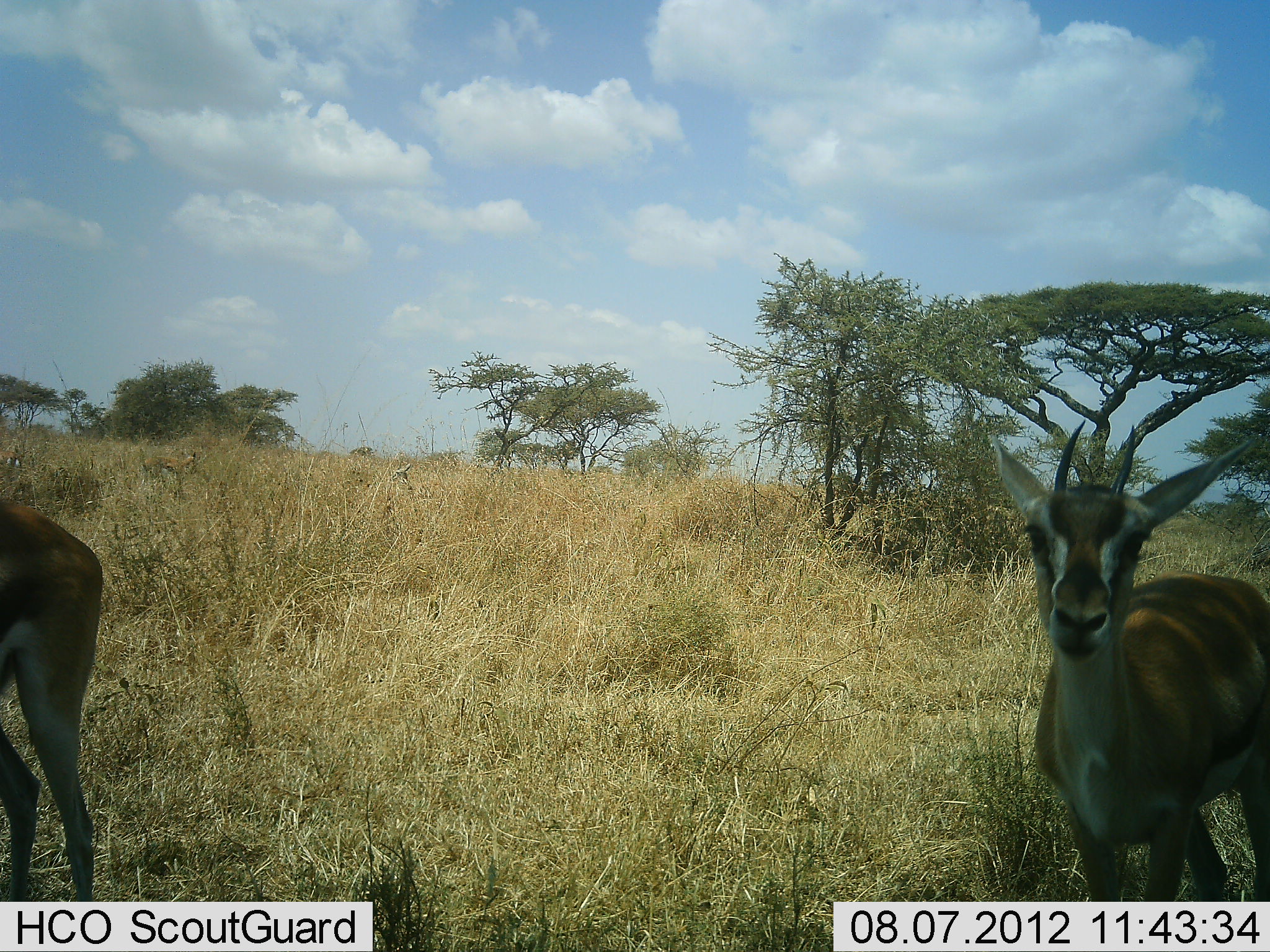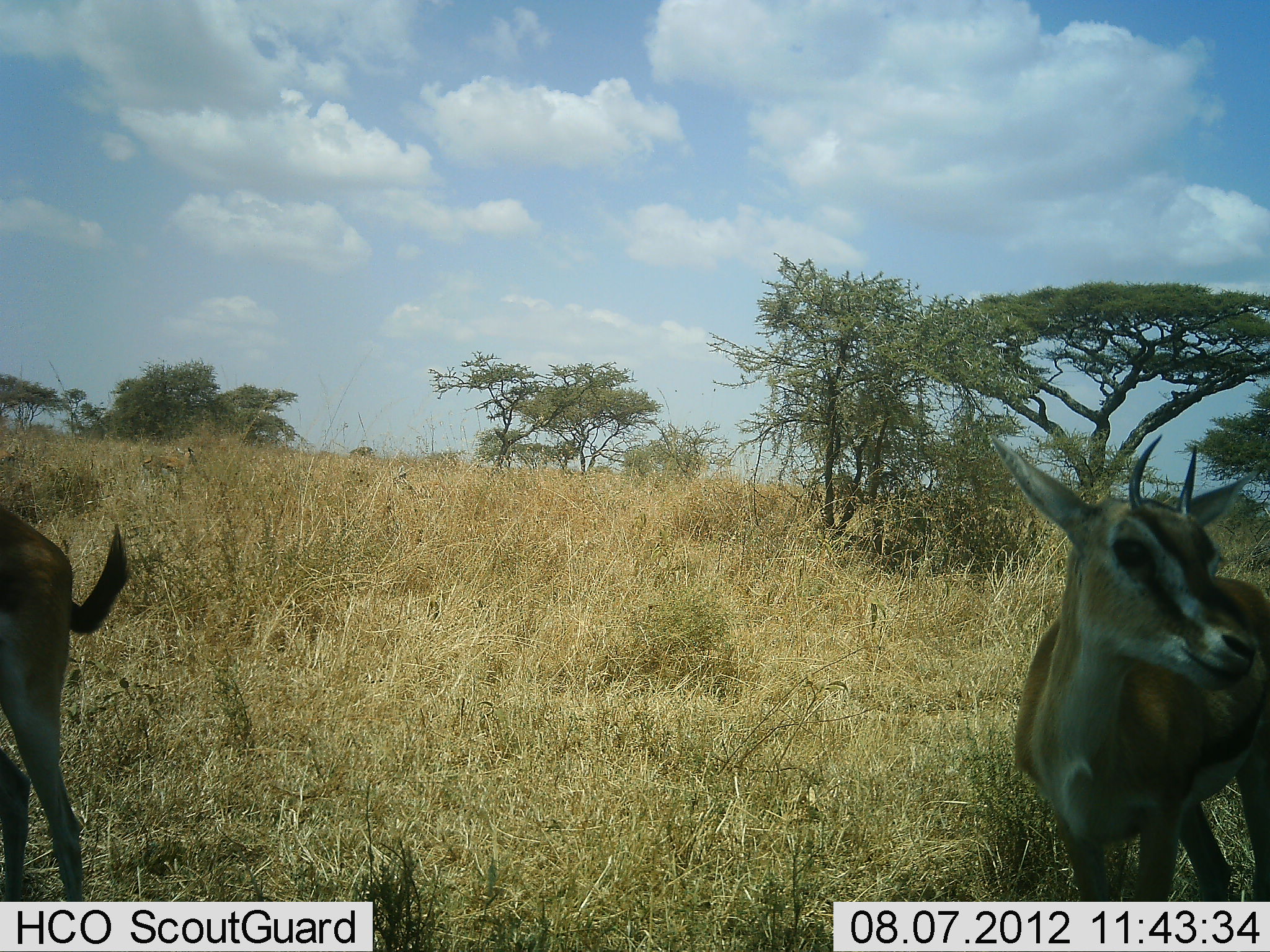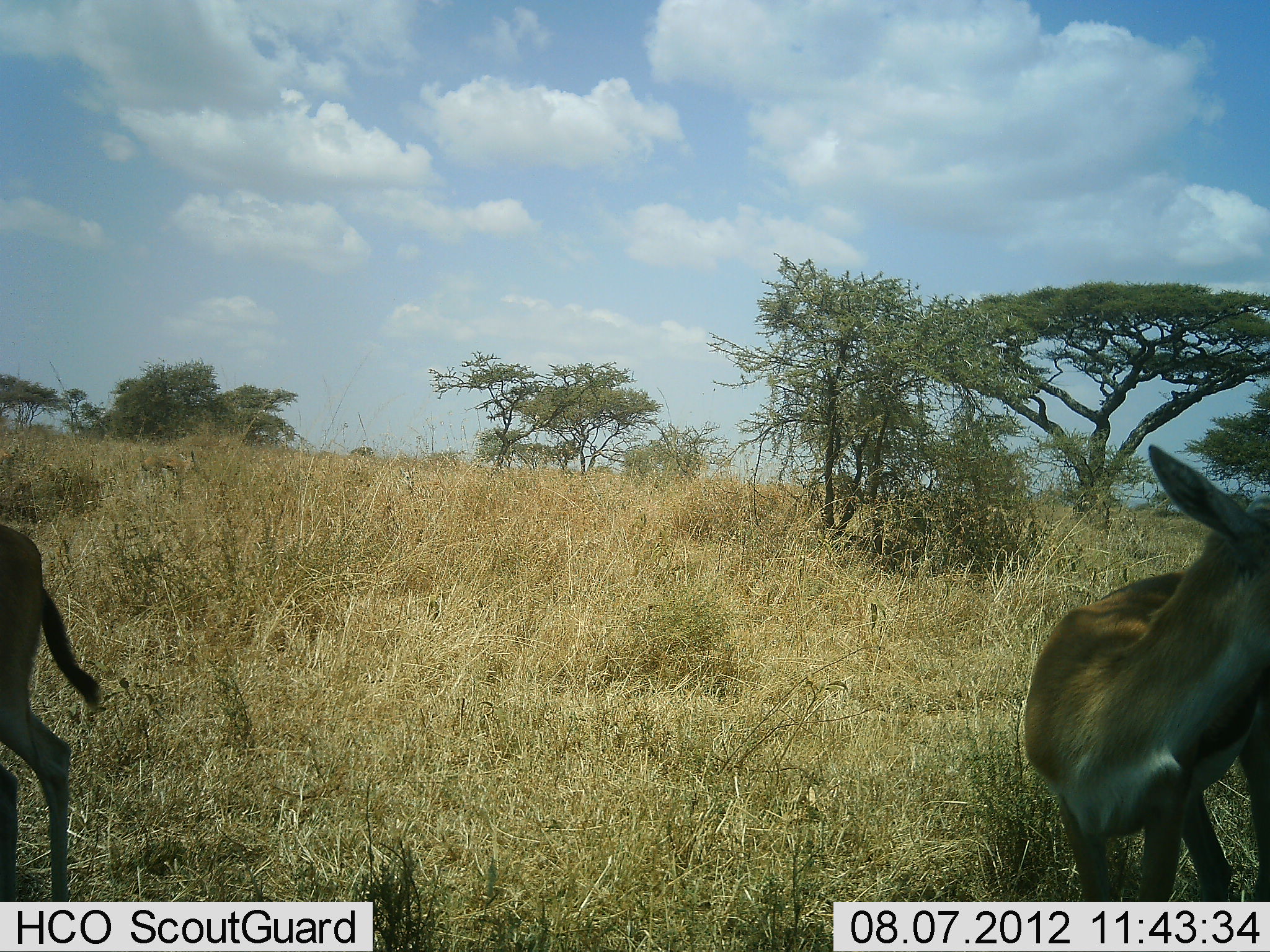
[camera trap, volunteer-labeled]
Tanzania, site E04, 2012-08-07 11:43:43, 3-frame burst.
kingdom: Animalia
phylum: Chordata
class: Mammalia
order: Artiodactyla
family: Bovidae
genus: Eudorcas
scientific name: Eudorcas thomsonii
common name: thomson's gazelle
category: gazellethomsons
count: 2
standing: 90%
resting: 0%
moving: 0%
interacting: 0%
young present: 10%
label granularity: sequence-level